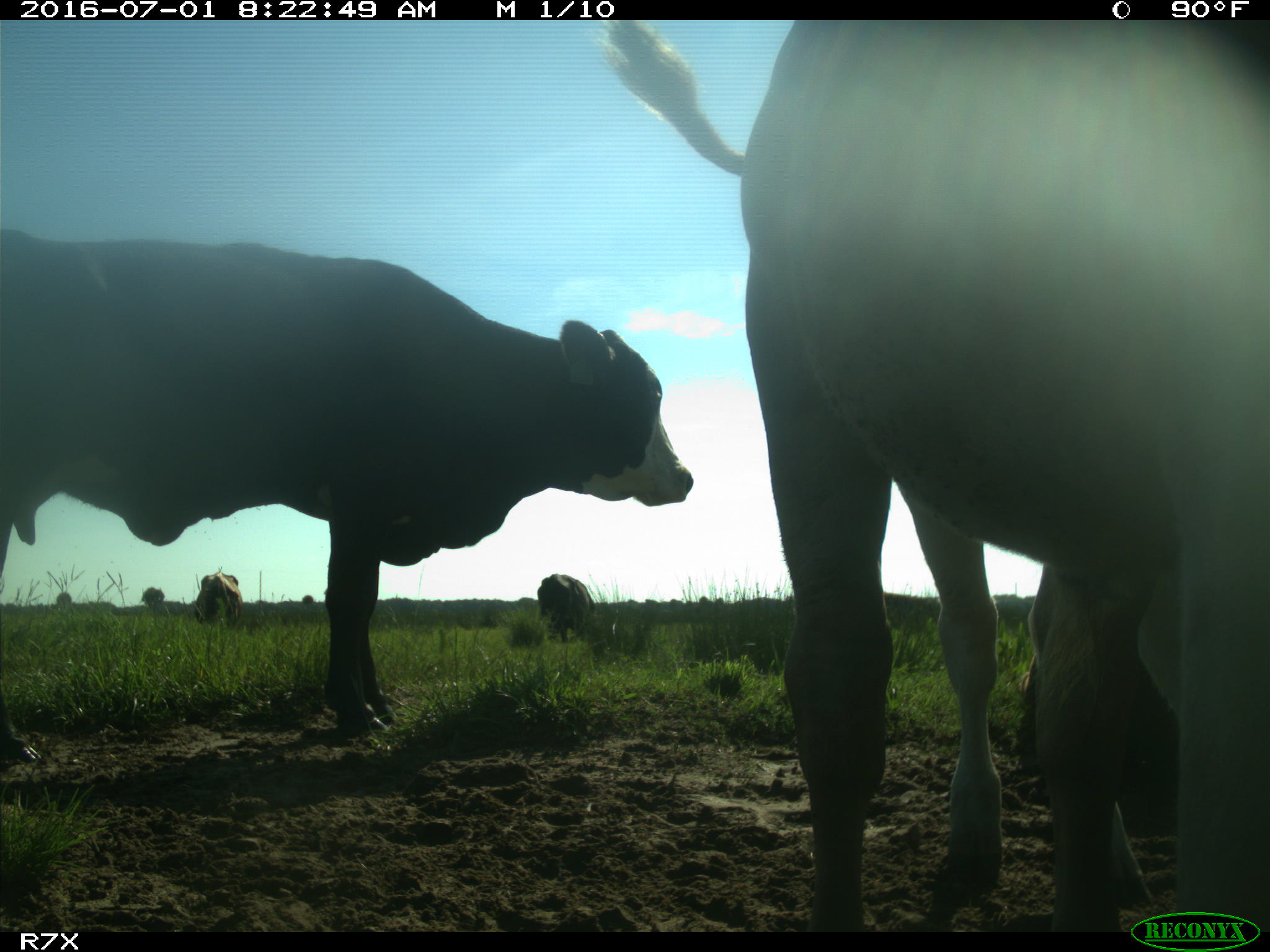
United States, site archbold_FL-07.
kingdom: Animalia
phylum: Chordata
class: Mammalia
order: Artiodactyla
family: Bovidae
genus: Bos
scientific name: Bos taurus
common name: domestic cow